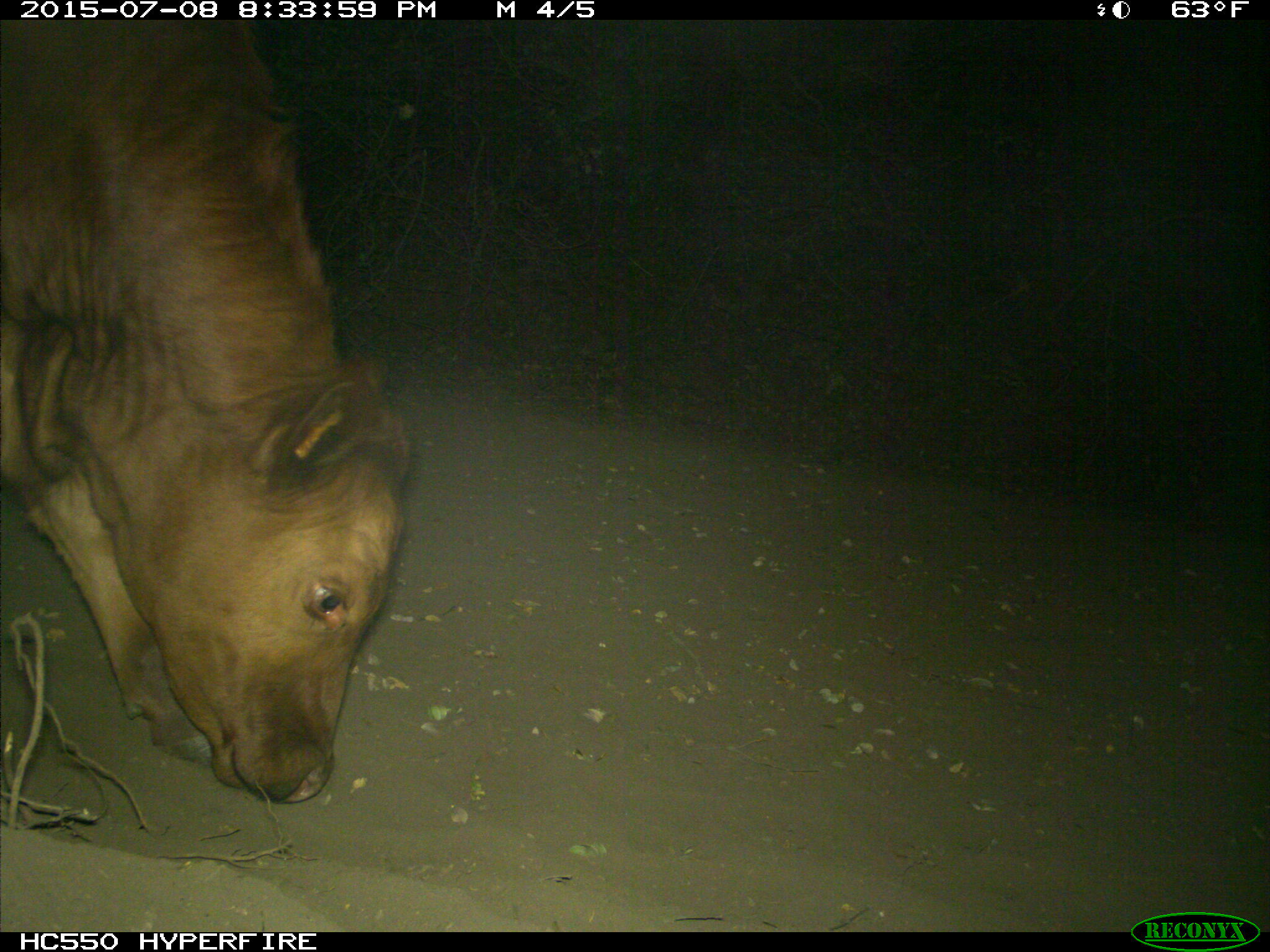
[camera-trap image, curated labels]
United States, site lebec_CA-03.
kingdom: Animalia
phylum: Chordata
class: Mammalia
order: Artiodactyla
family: Bovidae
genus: Bos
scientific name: Bos taurus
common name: domestic cow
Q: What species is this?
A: Bos taurus (domestic cow).